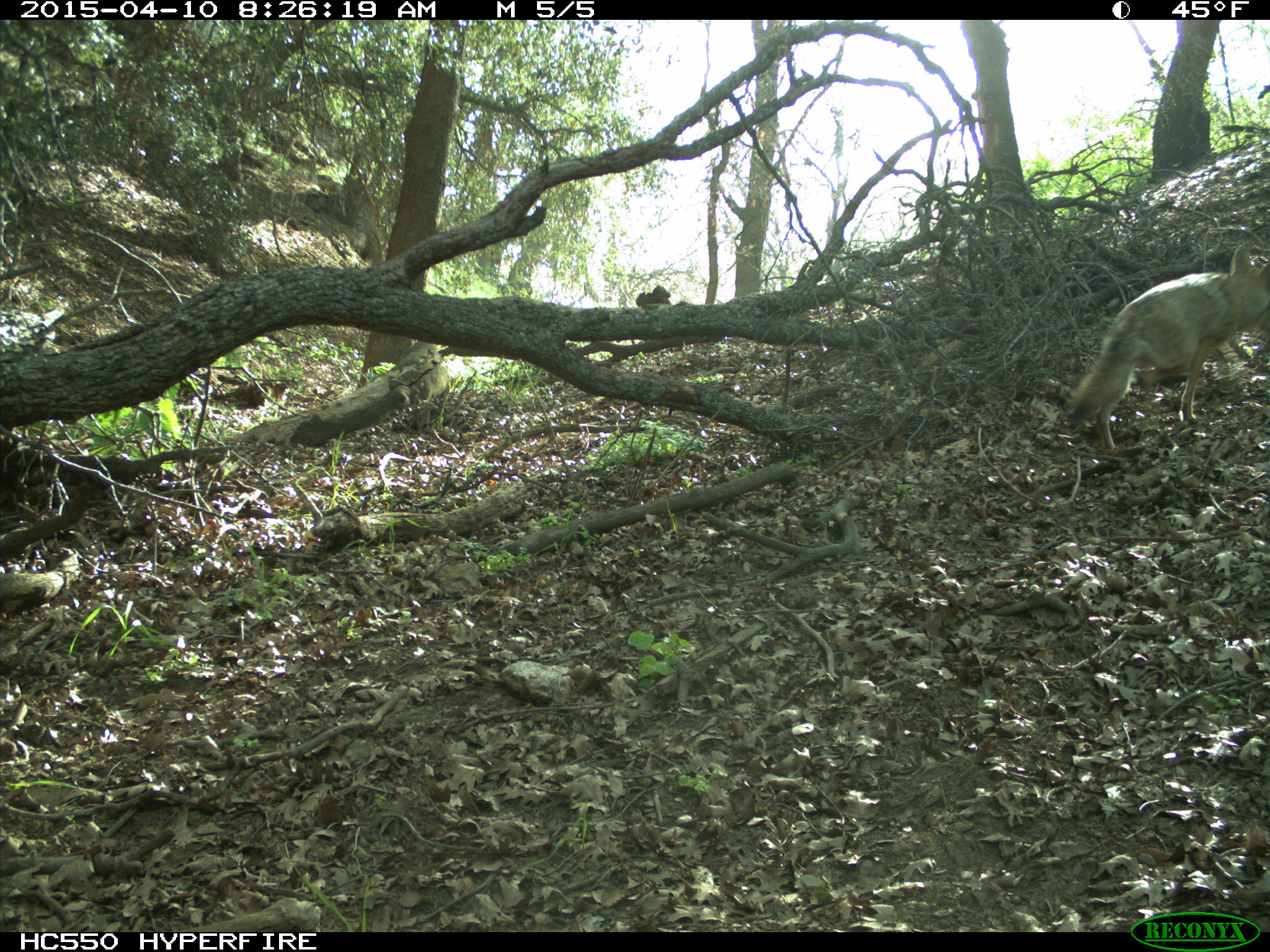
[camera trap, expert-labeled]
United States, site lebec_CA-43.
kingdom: Animalia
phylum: Chordata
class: Mammalia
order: Carnivora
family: Canidae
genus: Canis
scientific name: Canis latrans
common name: coyote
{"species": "Canis latrans (coyote)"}